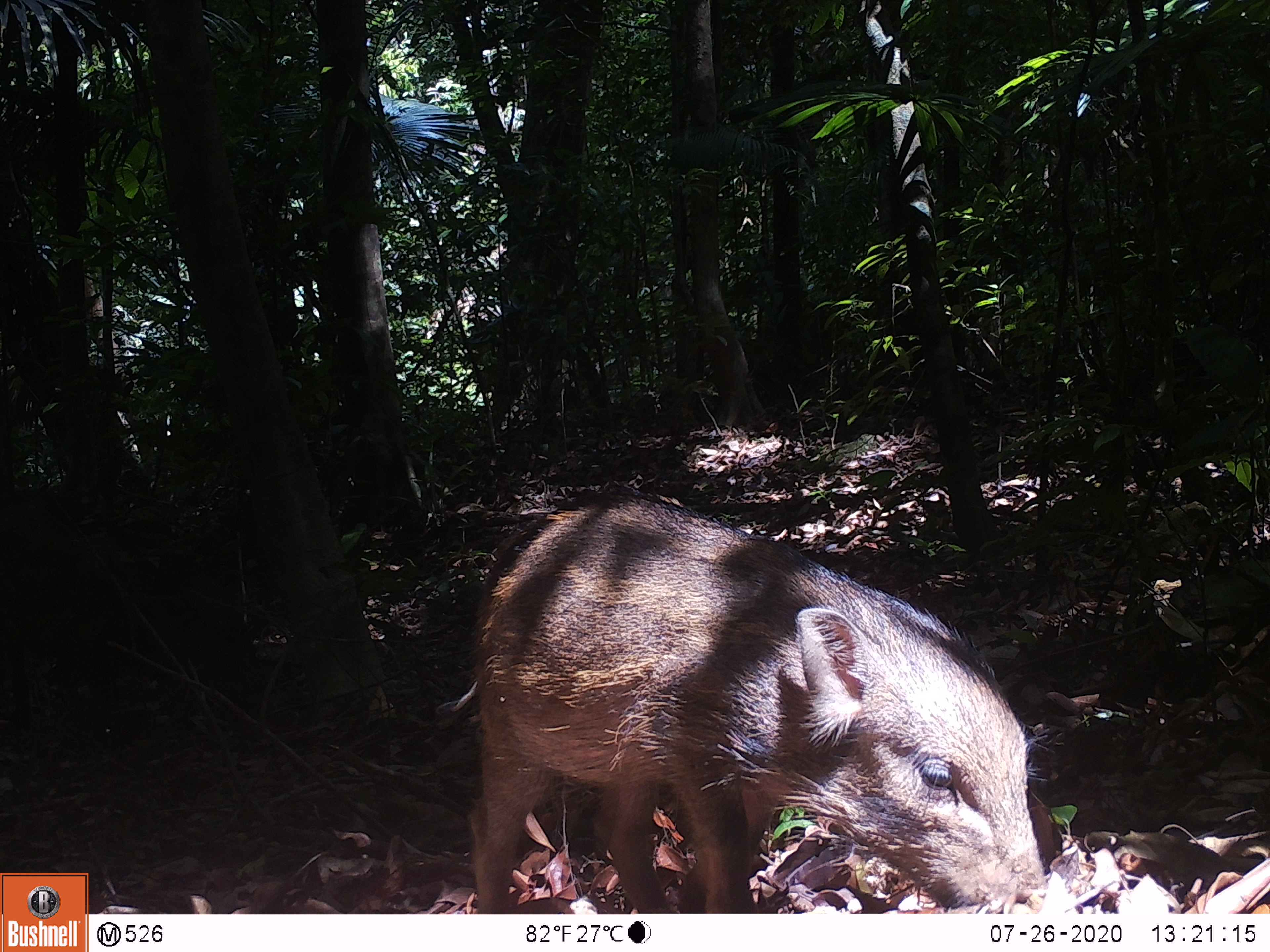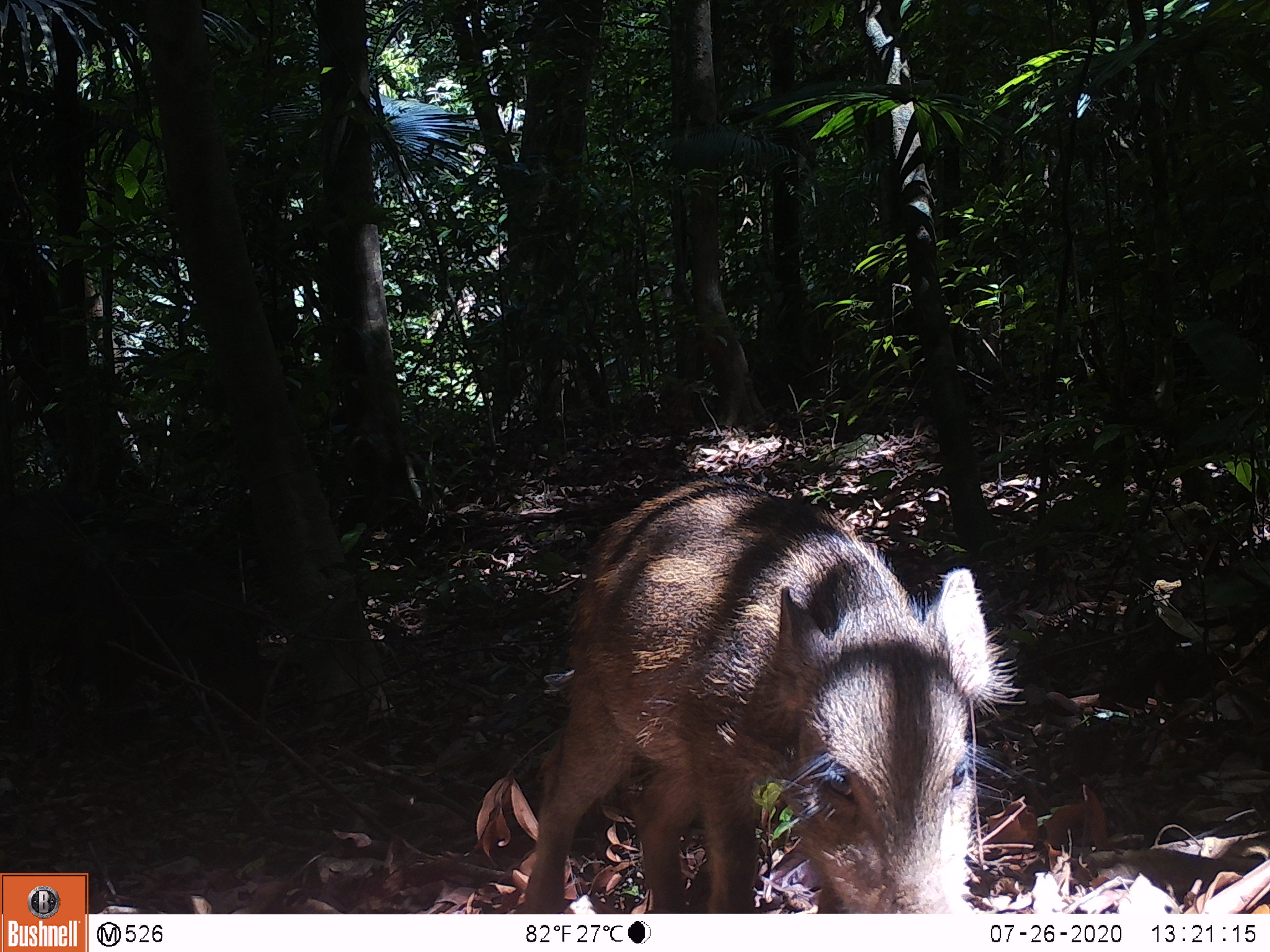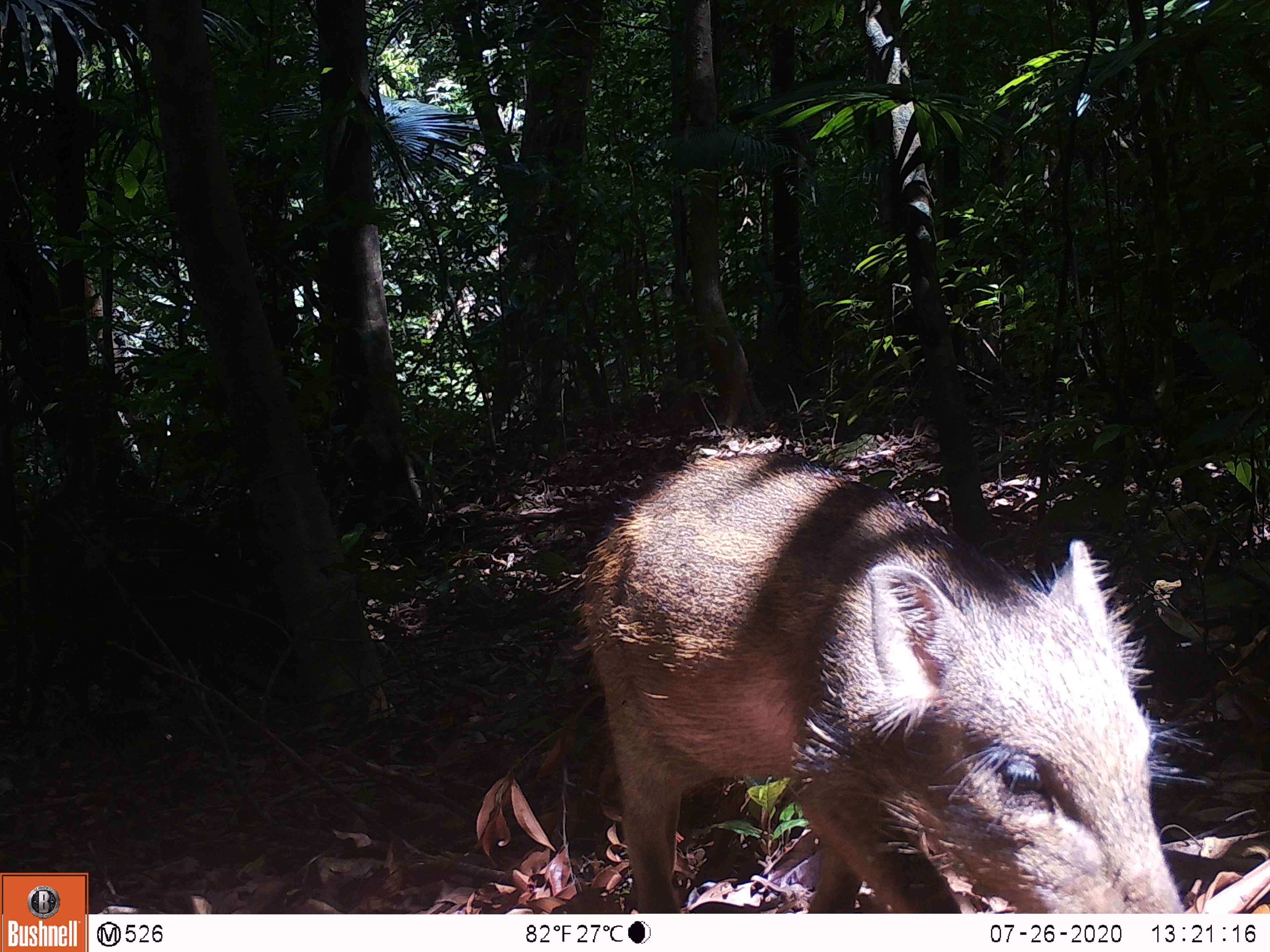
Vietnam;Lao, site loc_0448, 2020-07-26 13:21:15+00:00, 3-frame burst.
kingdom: Animalia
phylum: Chordata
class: Mammalia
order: Artiodactyla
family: Suidae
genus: Sus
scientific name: Sus scrofa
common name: eurasian wild pig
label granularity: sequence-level